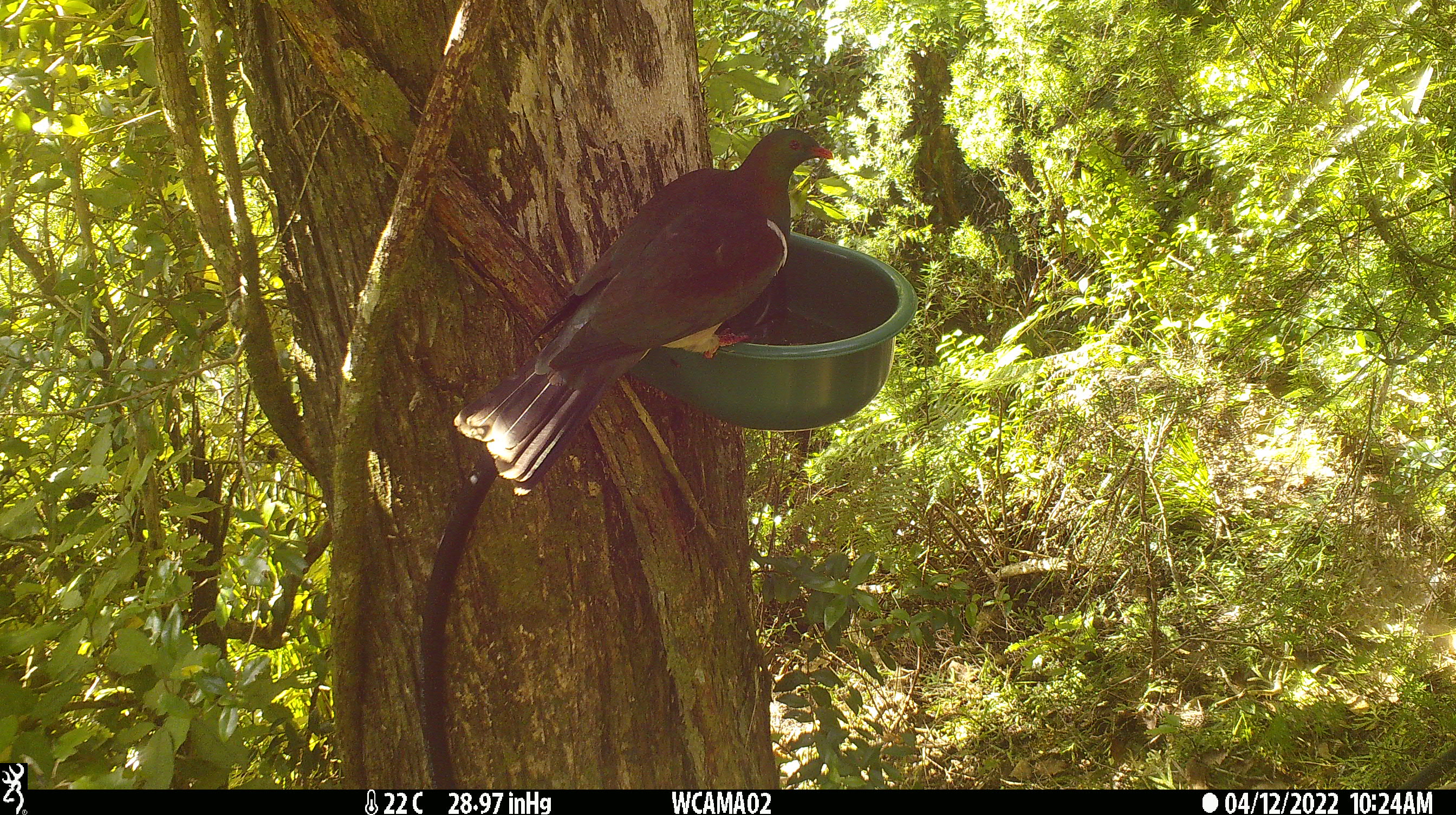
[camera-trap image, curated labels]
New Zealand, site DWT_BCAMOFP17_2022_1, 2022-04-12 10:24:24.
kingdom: Animalia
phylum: Chordata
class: Aves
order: Columbiformes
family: Columbidae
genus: Hemiphaga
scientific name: Hemiphaga novaeseelandiae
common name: new zealand pigeon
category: kereru